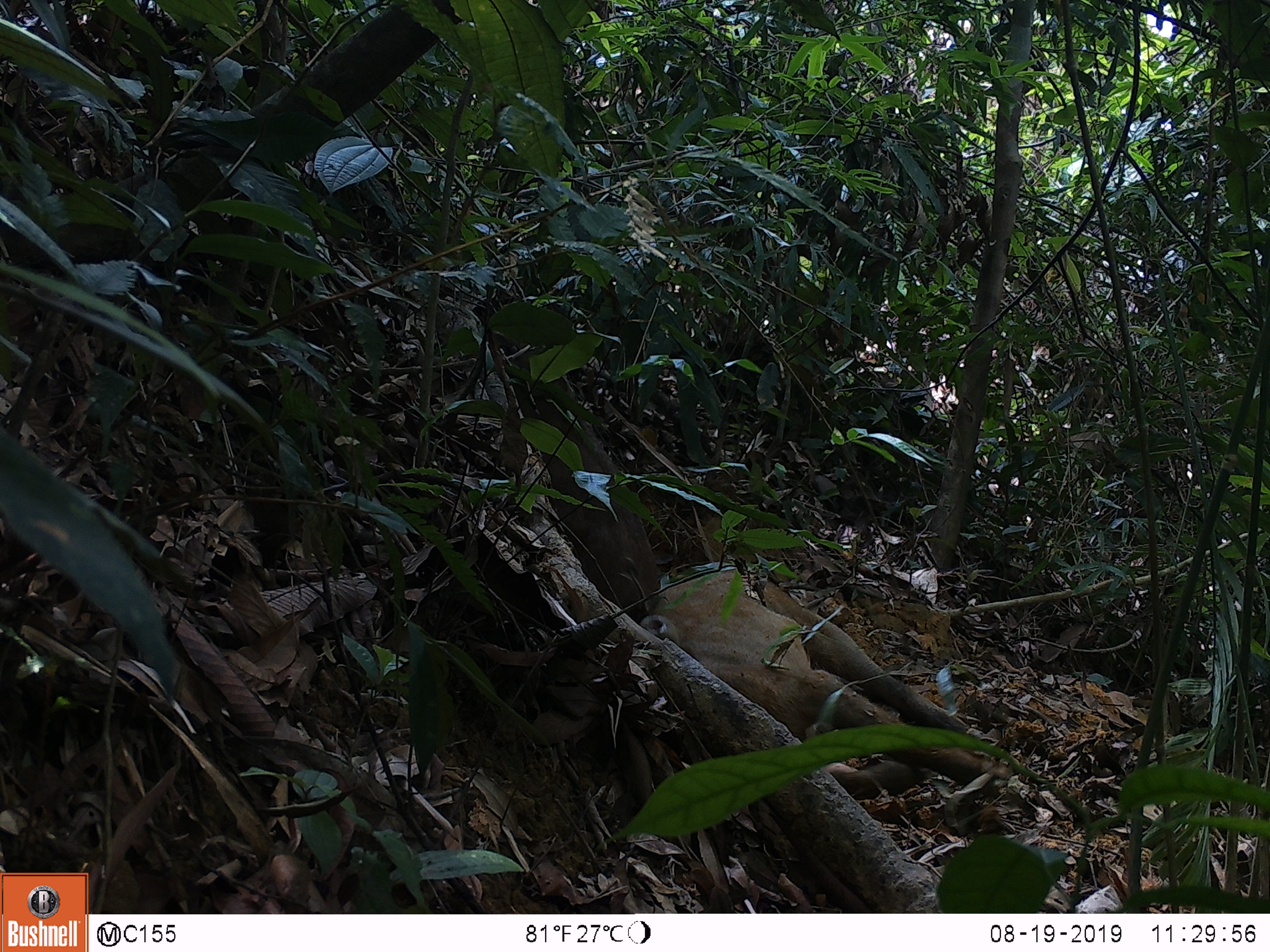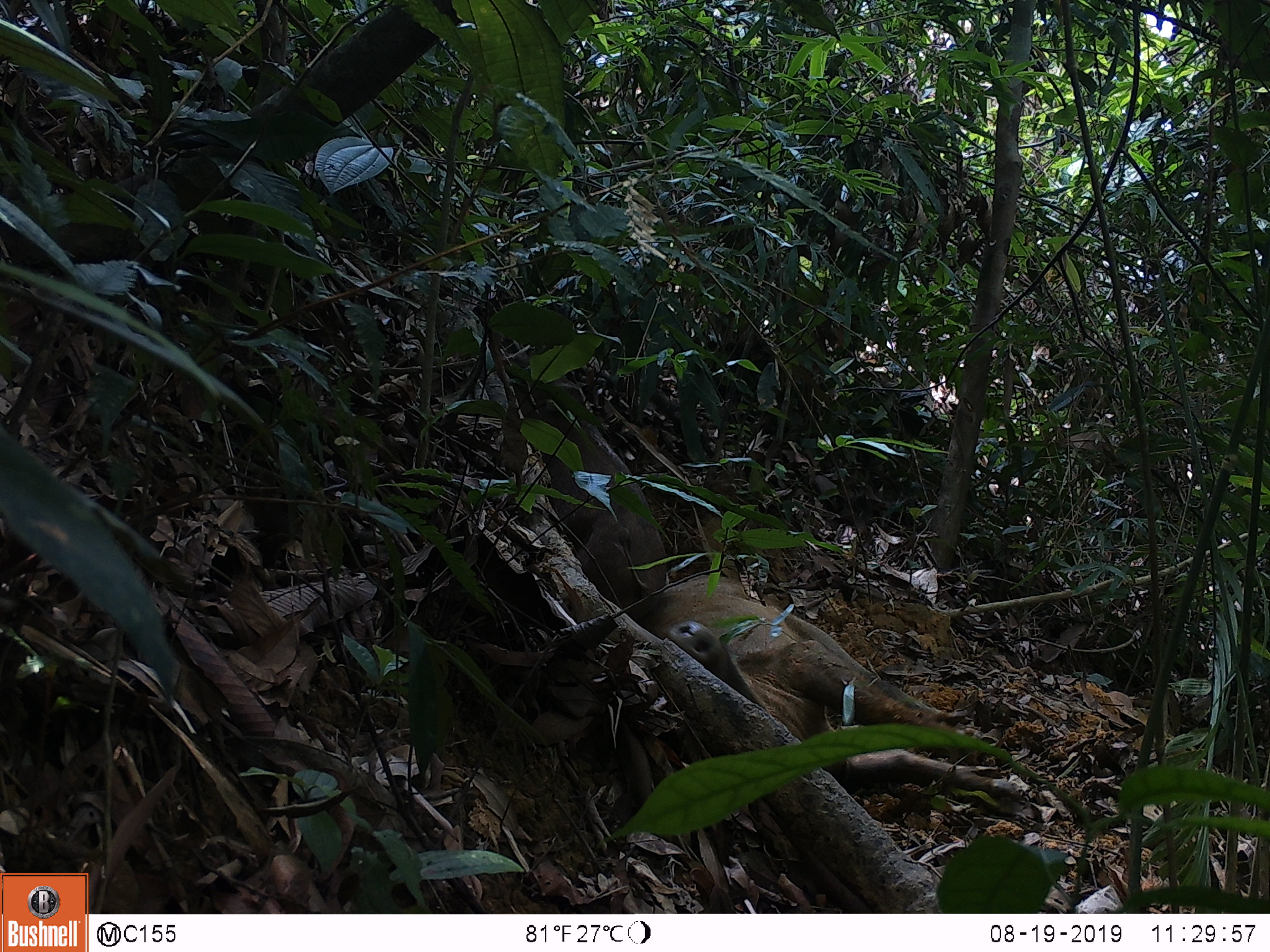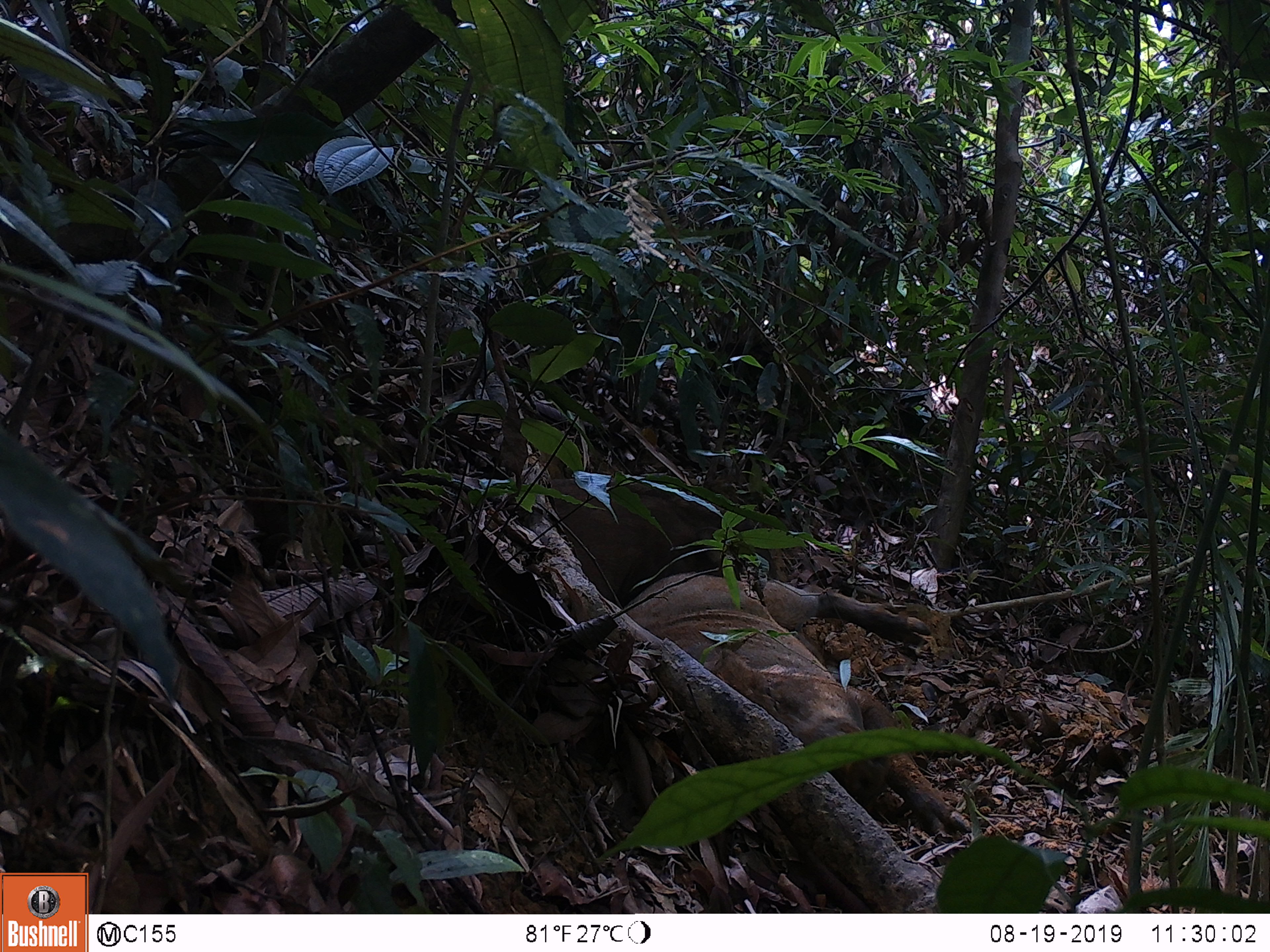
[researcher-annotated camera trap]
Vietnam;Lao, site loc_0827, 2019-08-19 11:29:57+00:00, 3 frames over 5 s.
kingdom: Animalia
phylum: Chordata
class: Mammalia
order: Artiodactyla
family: Suidae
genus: Sus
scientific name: Sus scrofa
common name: eurasian wild pig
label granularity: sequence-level